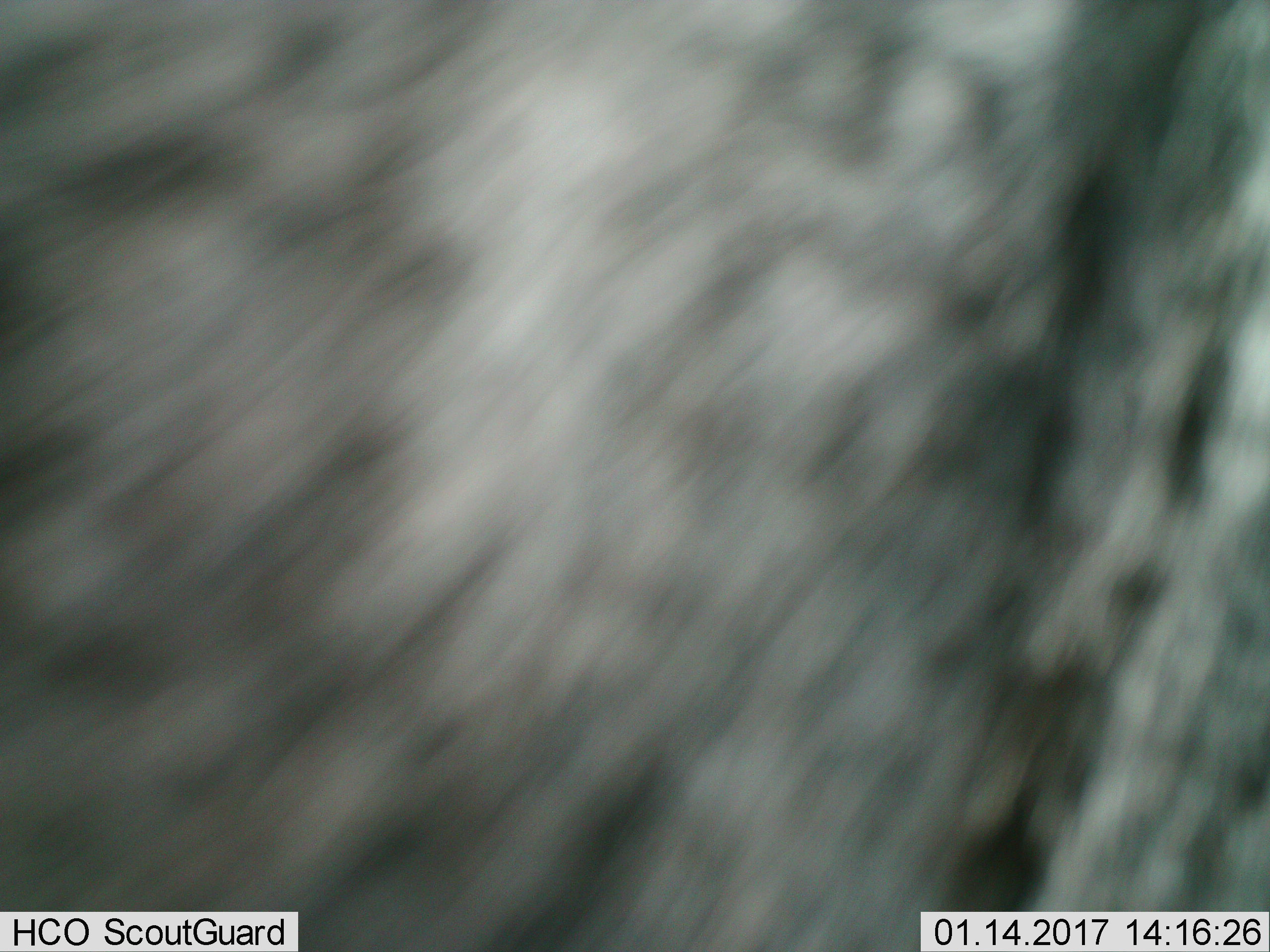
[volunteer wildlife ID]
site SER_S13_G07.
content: unidentified animal